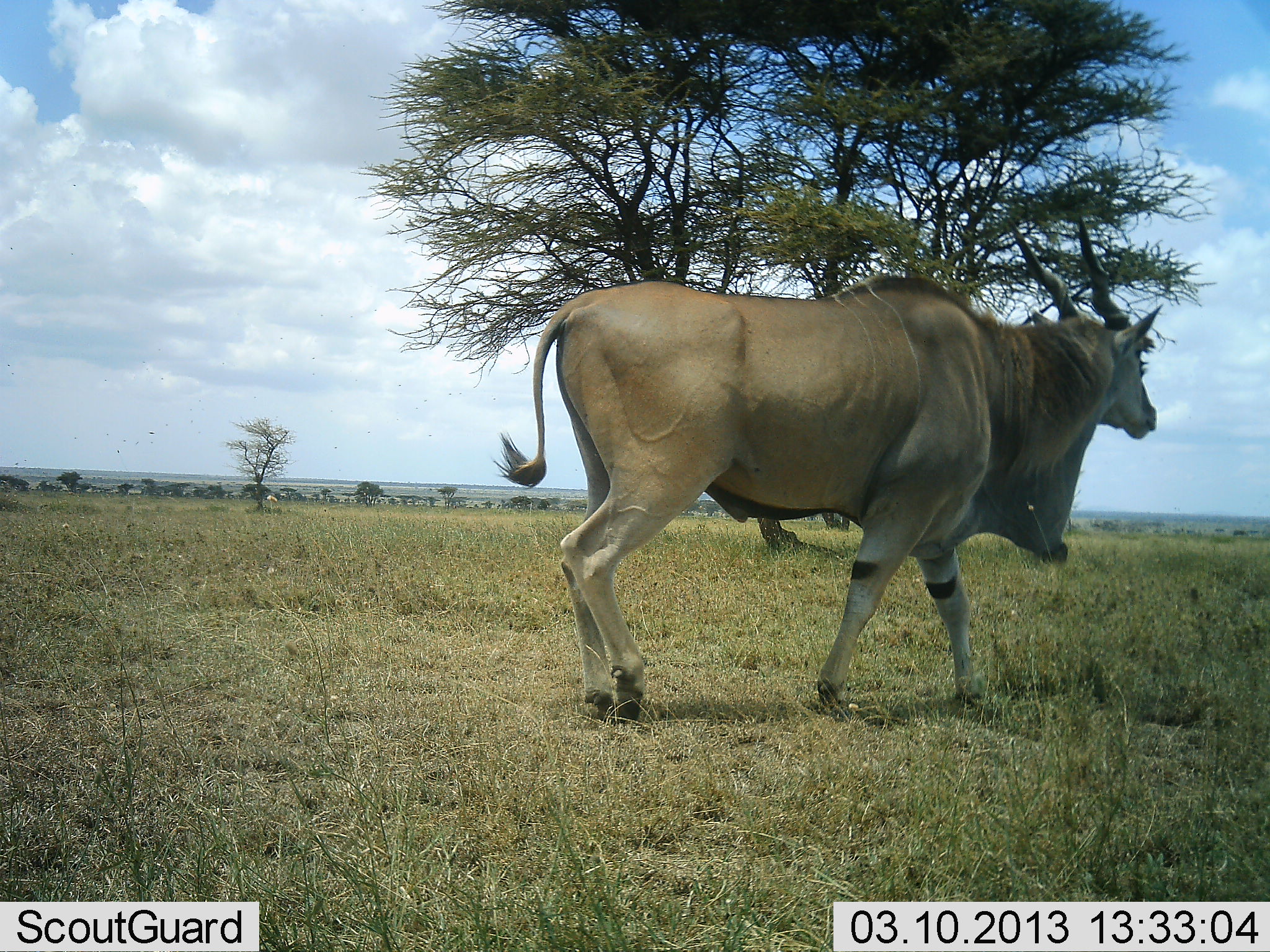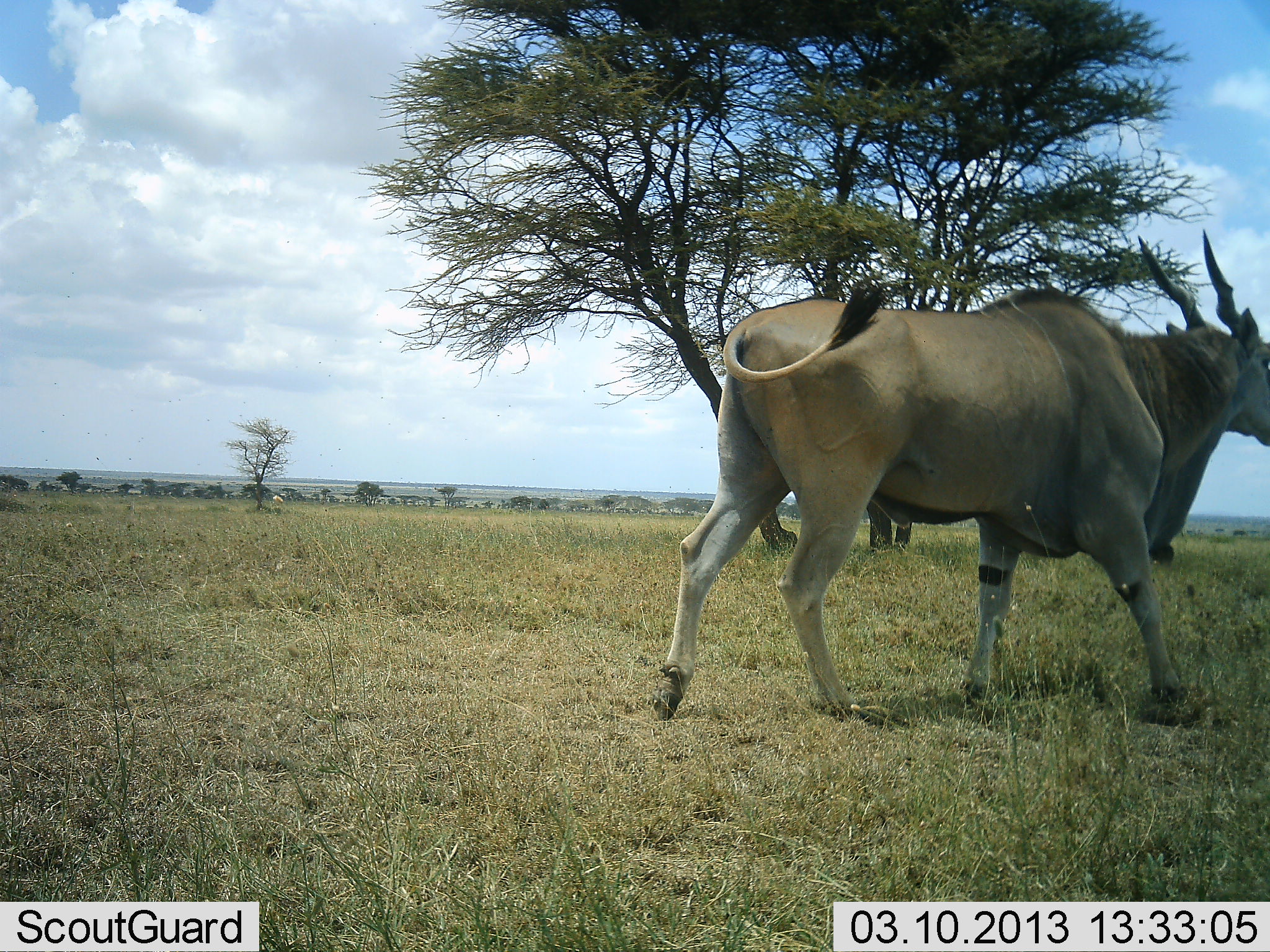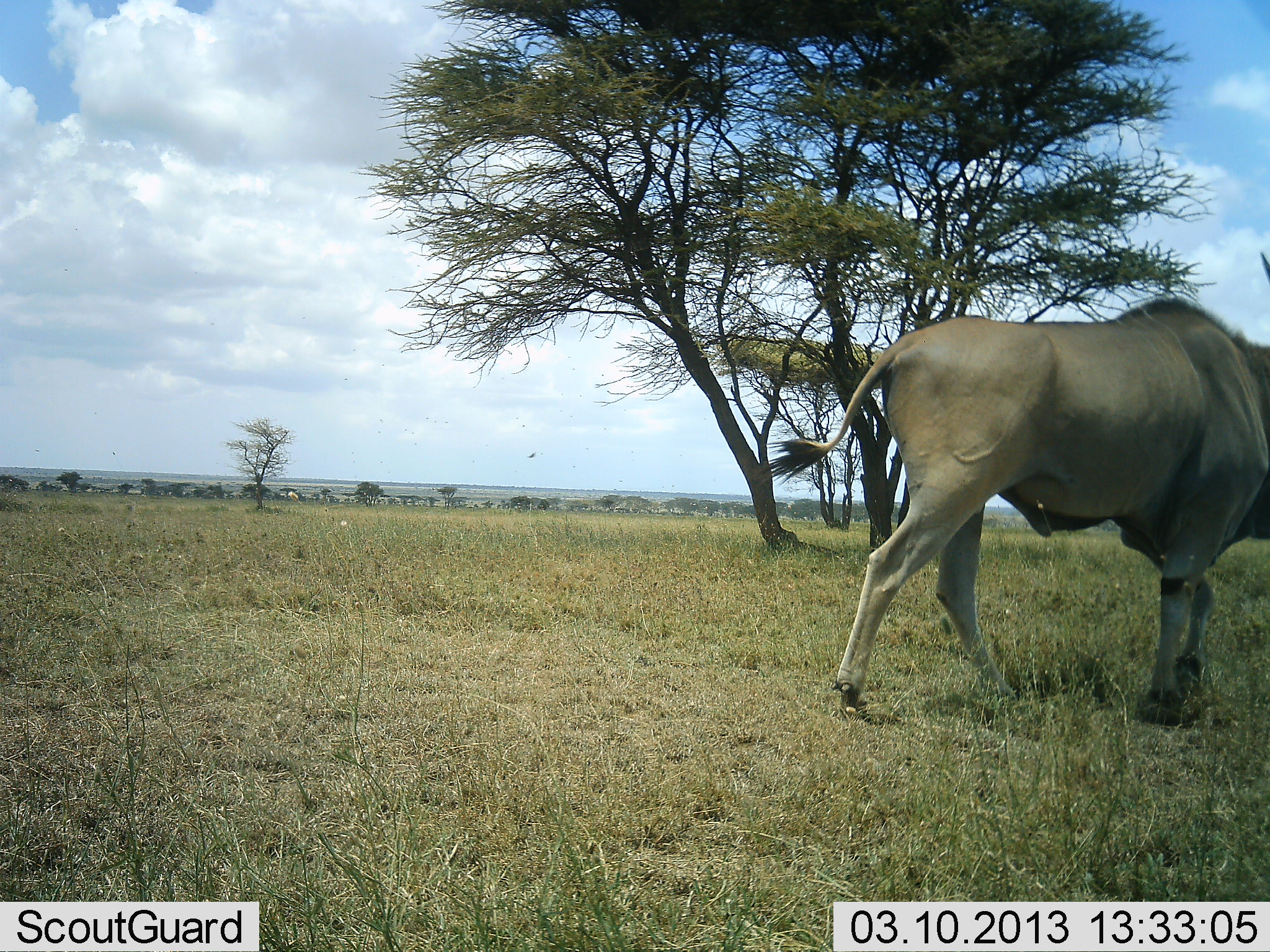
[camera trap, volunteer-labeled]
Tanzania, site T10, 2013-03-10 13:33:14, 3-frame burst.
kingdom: Animalia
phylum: Chordata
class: Mammalia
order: Artiodactyla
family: Bovidae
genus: Tragelaphus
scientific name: Tragelaphus oryx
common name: eland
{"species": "eland (Tragelaphus oryx)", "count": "1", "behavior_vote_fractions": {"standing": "0%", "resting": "0%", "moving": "100%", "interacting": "0%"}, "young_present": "0%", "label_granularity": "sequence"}